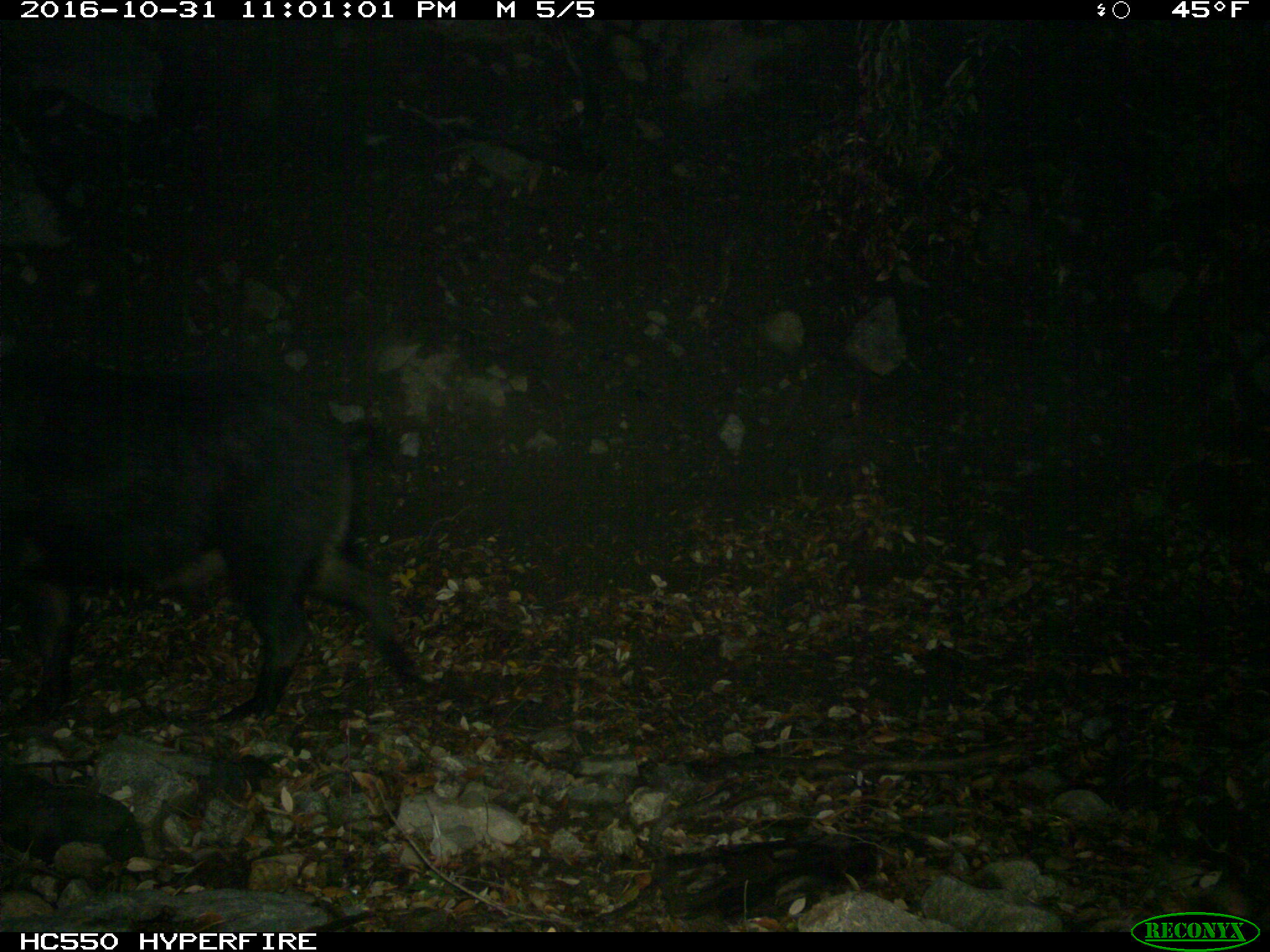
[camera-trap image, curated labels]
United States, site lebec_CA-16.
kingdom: Animalia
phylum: Chordata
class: Mammalia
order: Artiodactyla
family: Suidae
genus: Sus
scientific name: Sus scrofa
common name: wild boar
Sus scrofa (wild boar).